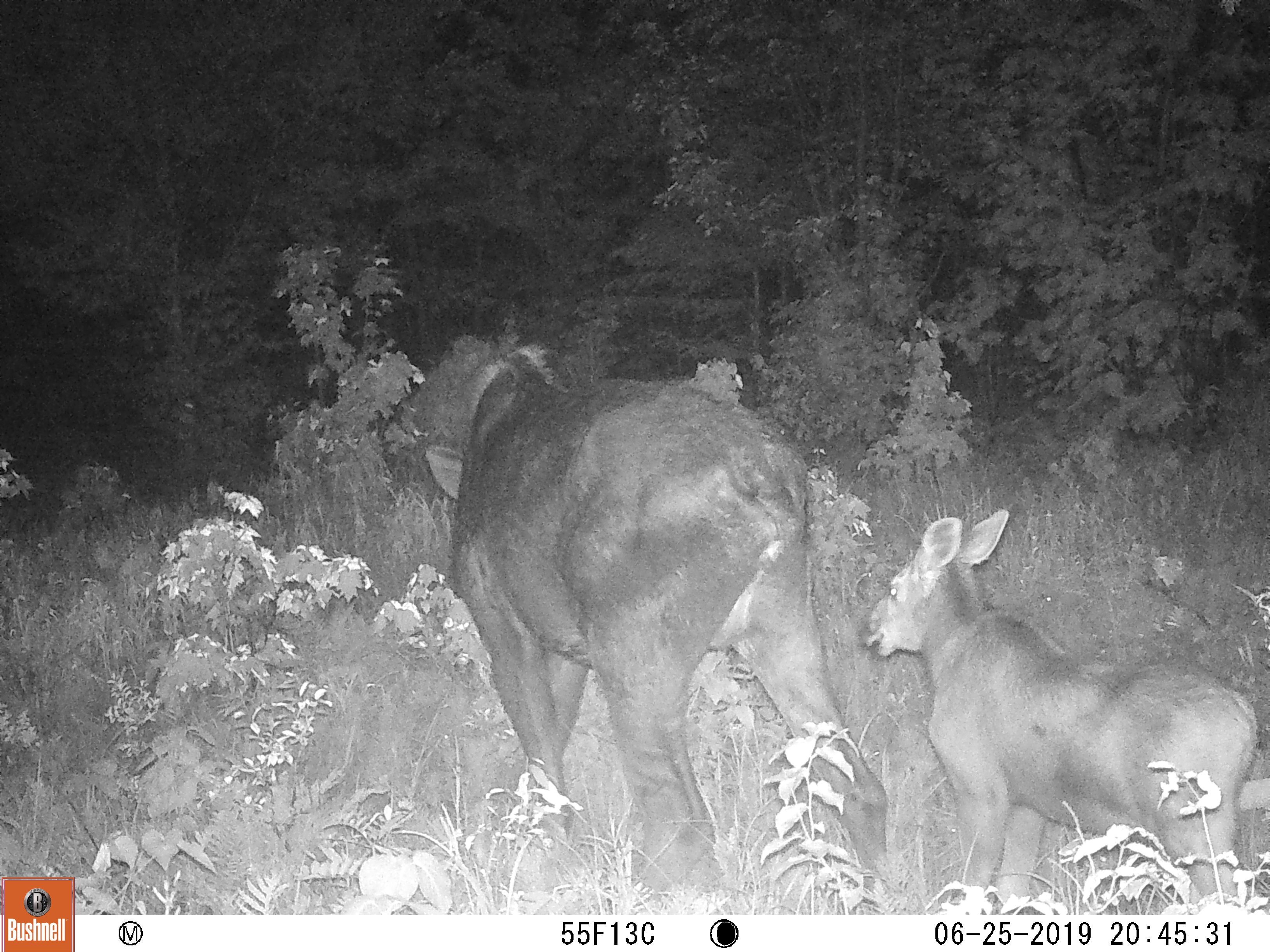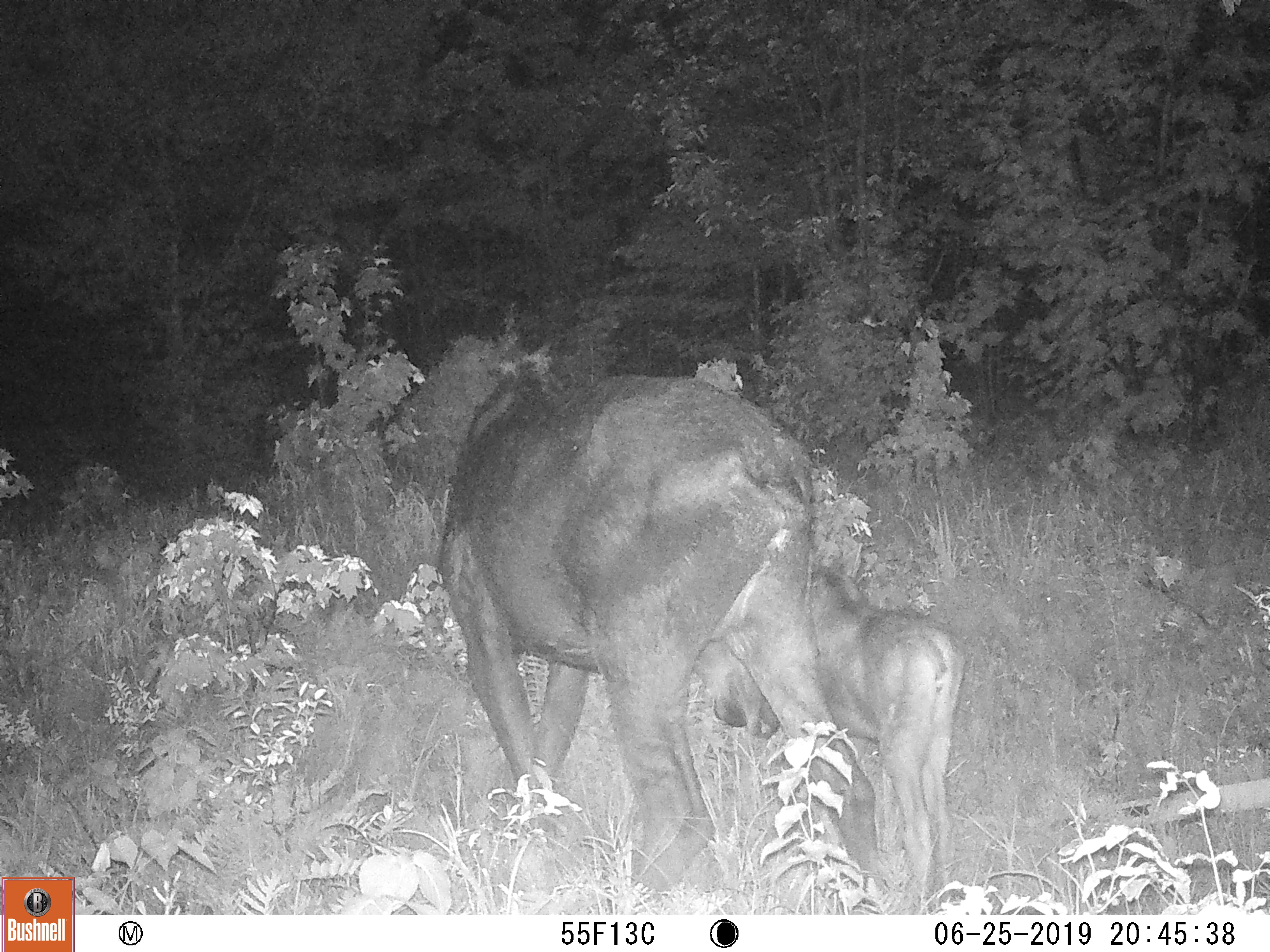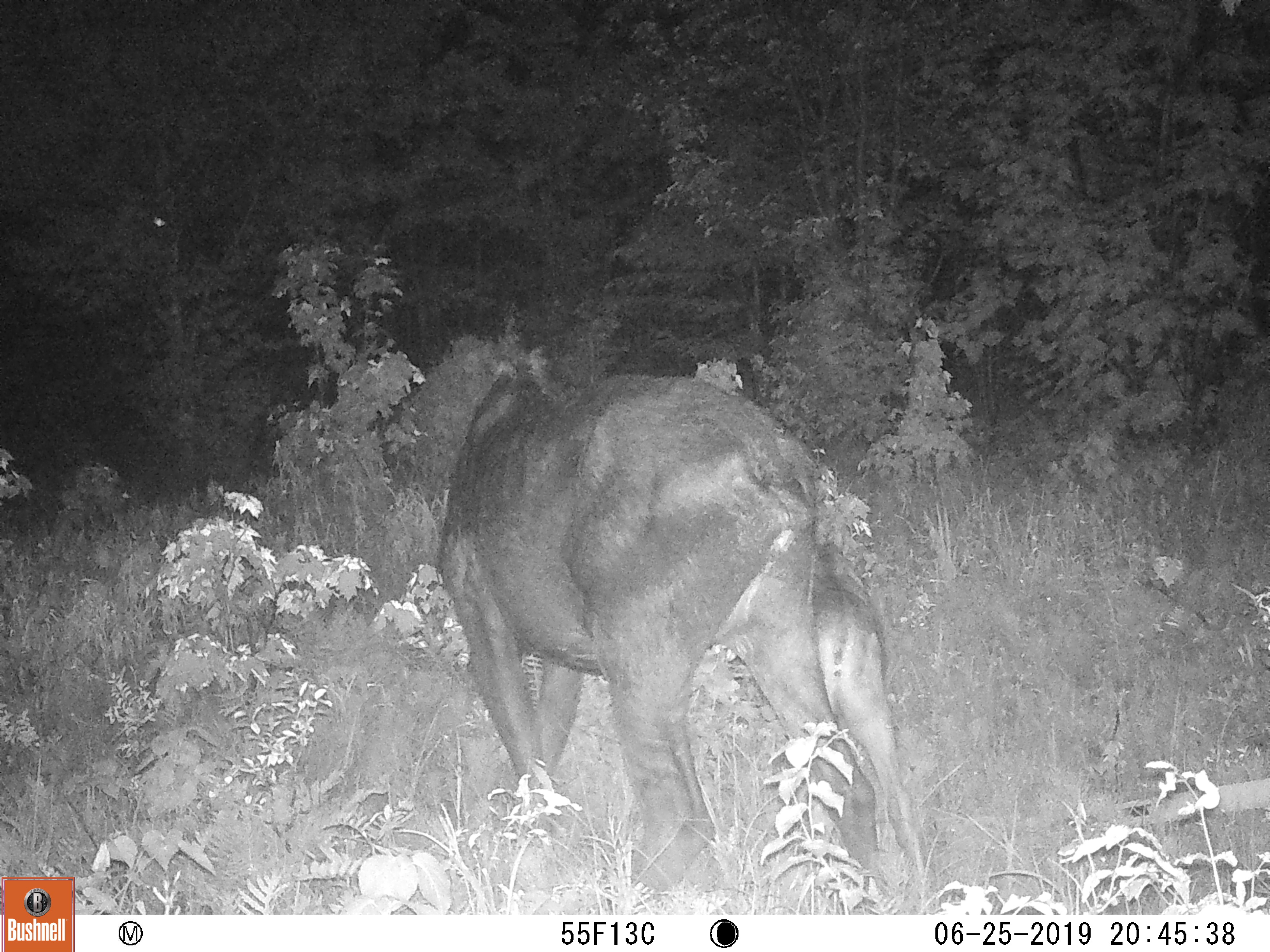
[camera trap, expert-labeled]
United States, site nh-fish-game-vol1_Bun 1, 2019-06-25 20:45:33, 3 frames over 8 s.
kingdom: Animalia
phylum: Chordata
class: Mammalia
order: Artiodactyla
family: Cervidae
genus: Alces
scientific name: Alces alces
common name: moose